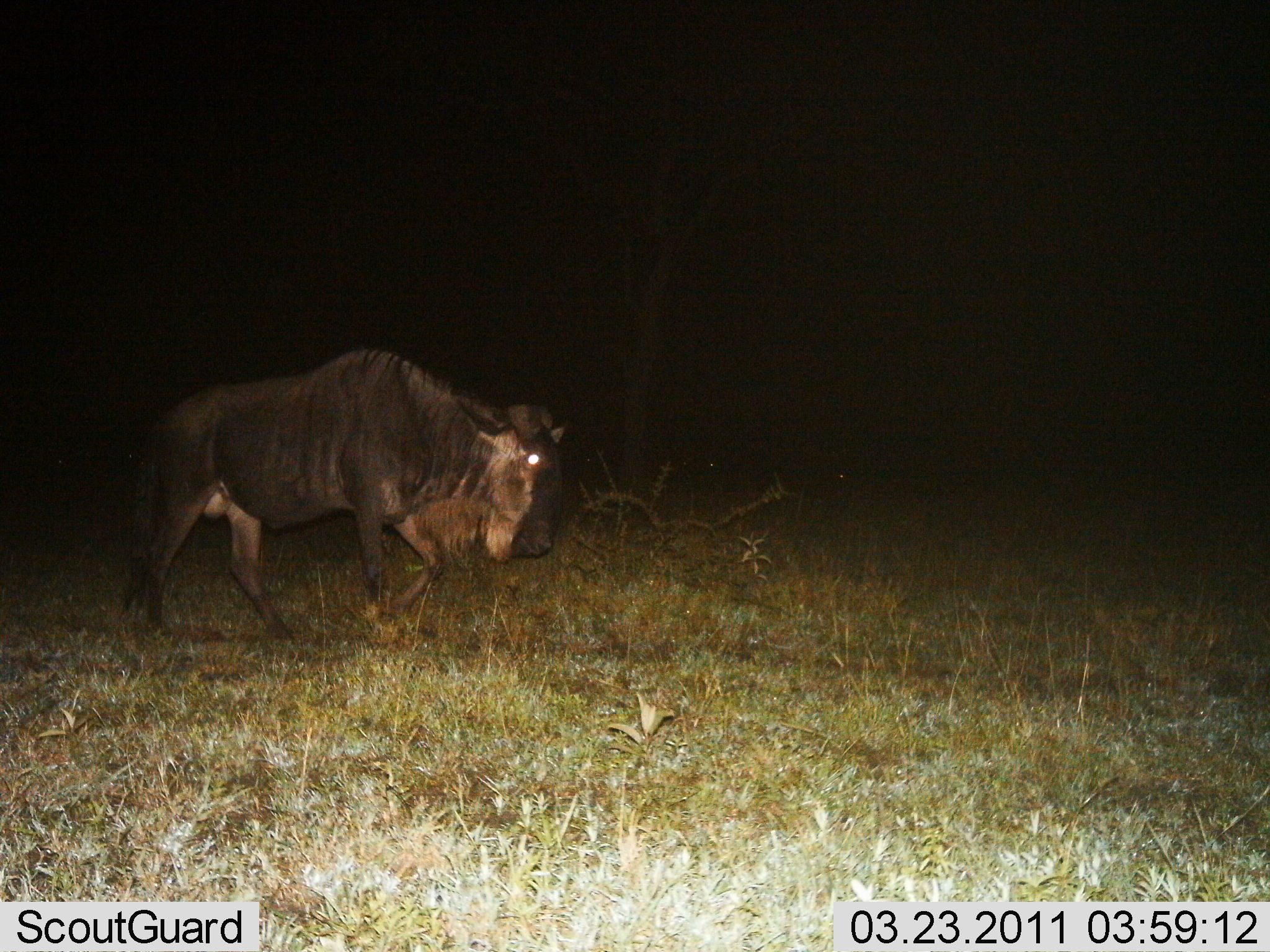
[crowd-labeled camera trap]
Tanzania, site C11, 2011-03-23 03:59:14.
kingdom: Animalia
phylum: Chordata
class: Mammalia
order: Artiodactyla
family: Bovidae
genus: Connochaetes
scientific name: Connochaetes taurinus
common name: blue wildebeest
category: wildebeest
Wildebeest (blue wildebeest) (Connochaetes taurinus), count 1. Behavior (volunteer vote fractions): standing 0%, resting 0%, moving 100%, interacting 0%. Young present (vote fraction): 0%. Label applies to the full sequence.